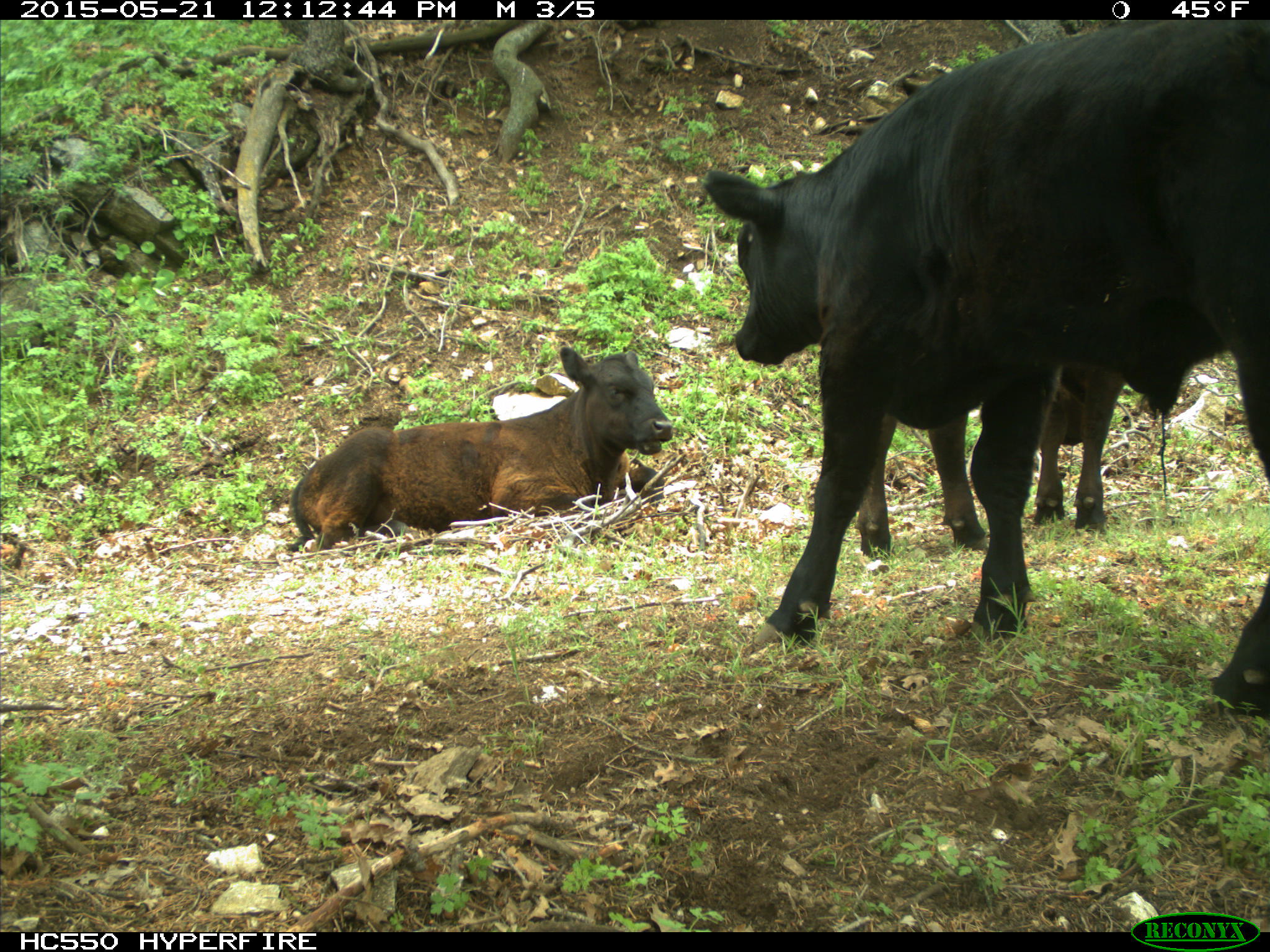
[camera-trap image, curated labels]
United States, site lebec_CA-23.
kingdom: Animalia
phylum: Chordata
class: Mammalia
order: Artiodactyla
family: Bovidae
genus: Bos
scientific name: Bos taurus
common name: domestic cow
Bos taurus (domestic cow).